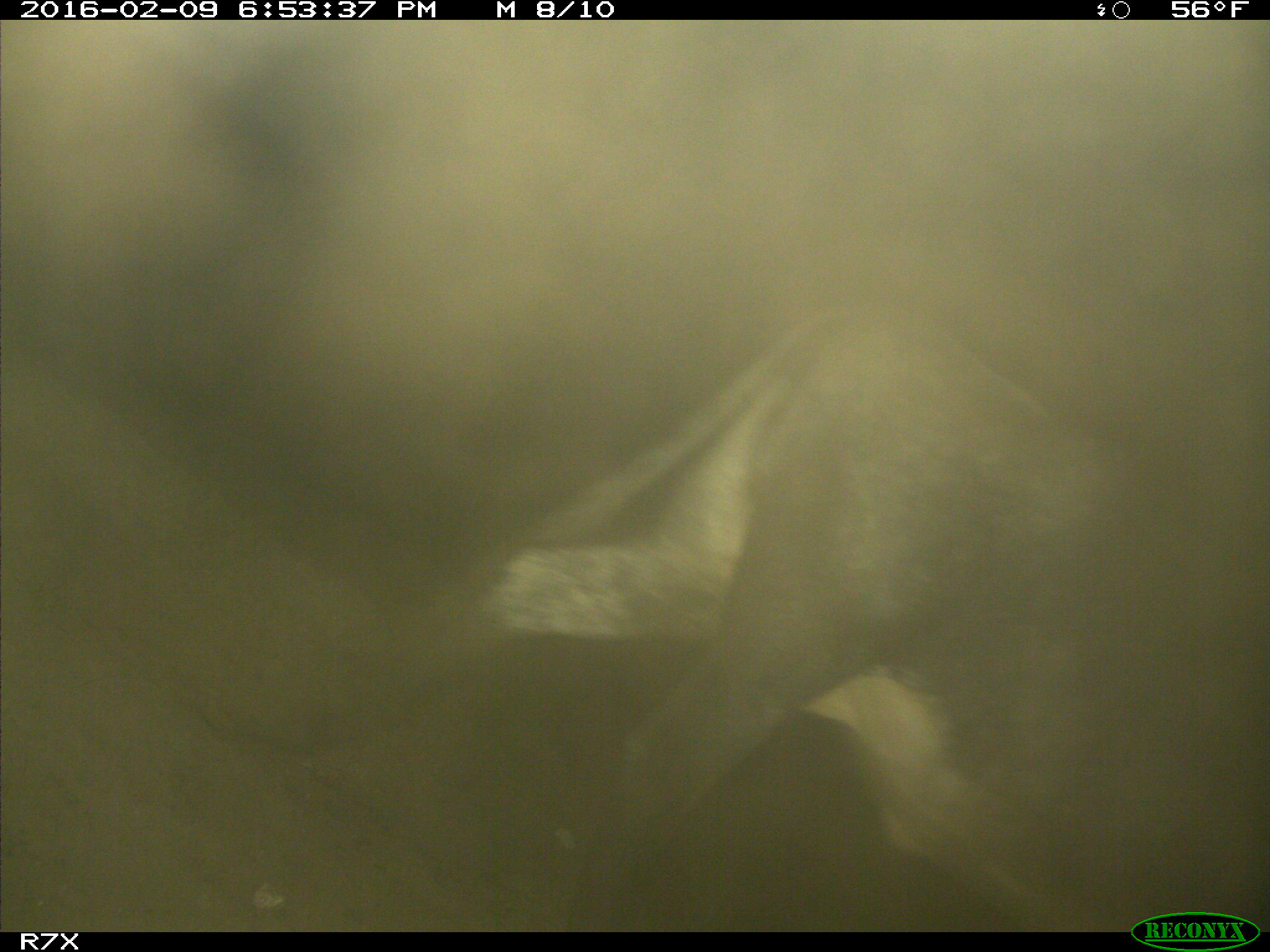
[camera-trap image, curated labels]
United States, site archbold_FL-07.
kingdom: Animalia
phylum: Chordata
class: Mammalia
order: Artiodactyla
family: Bovidae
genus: Bos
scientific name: Bos taurus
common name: domestic cow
Bos taurus (domestic cow).